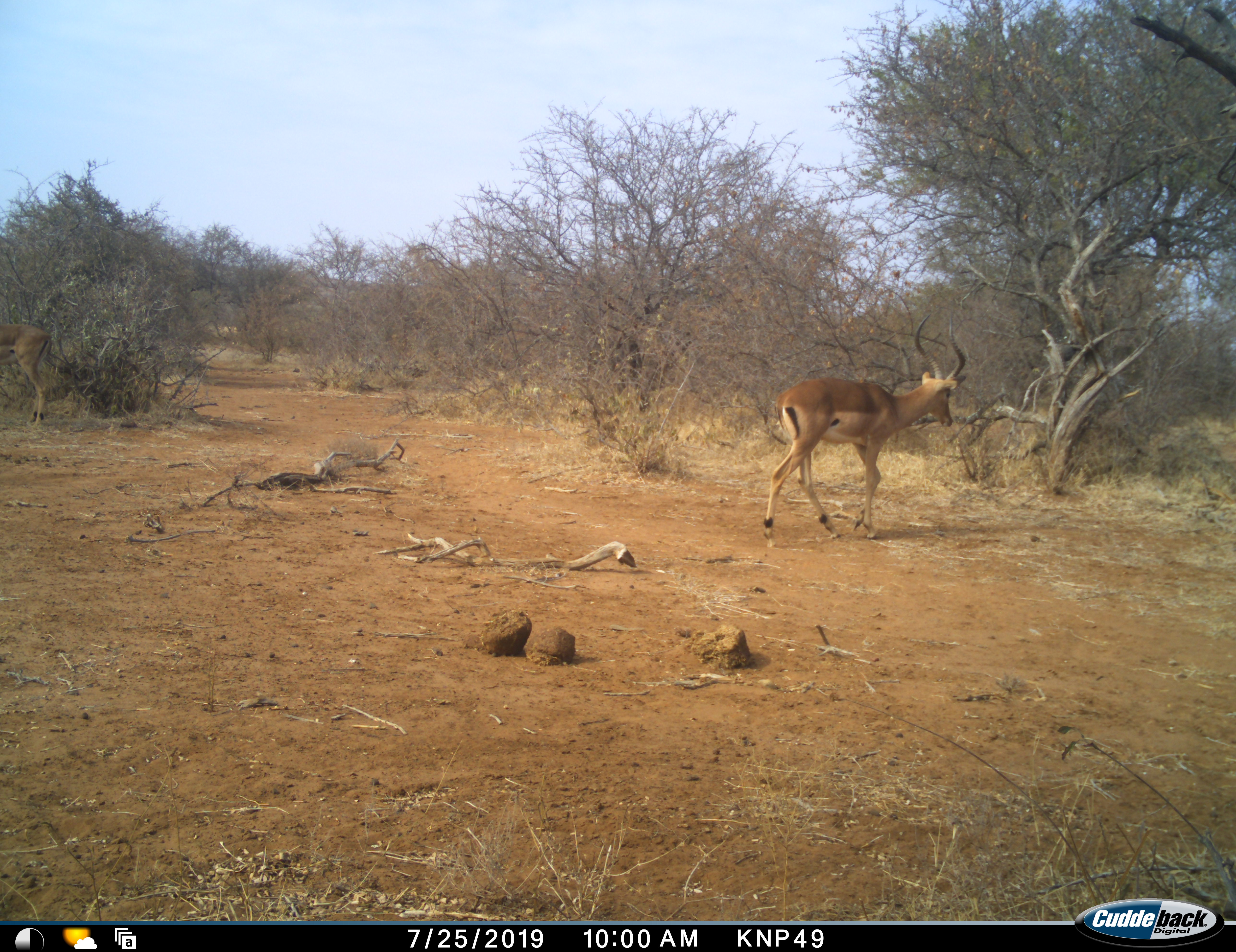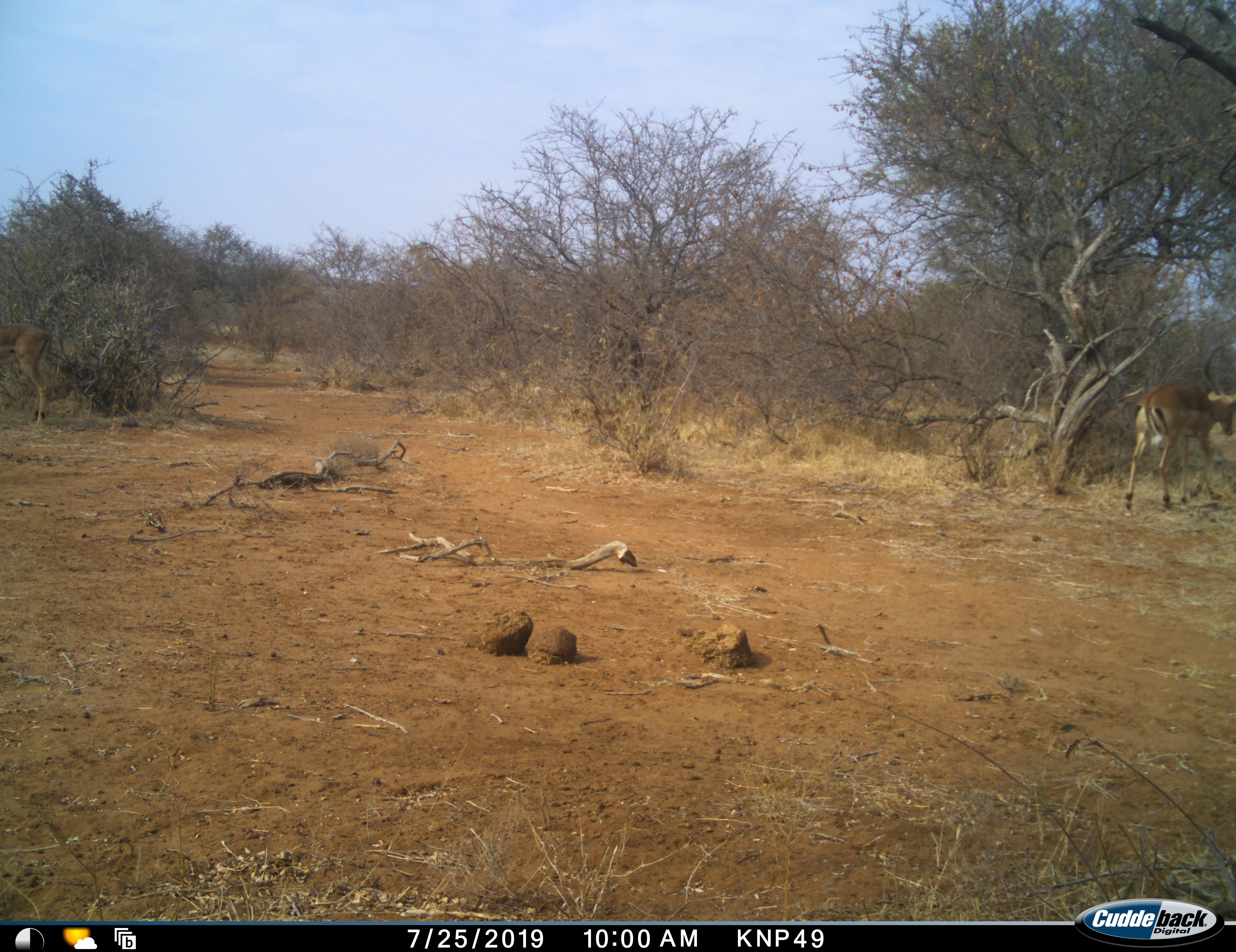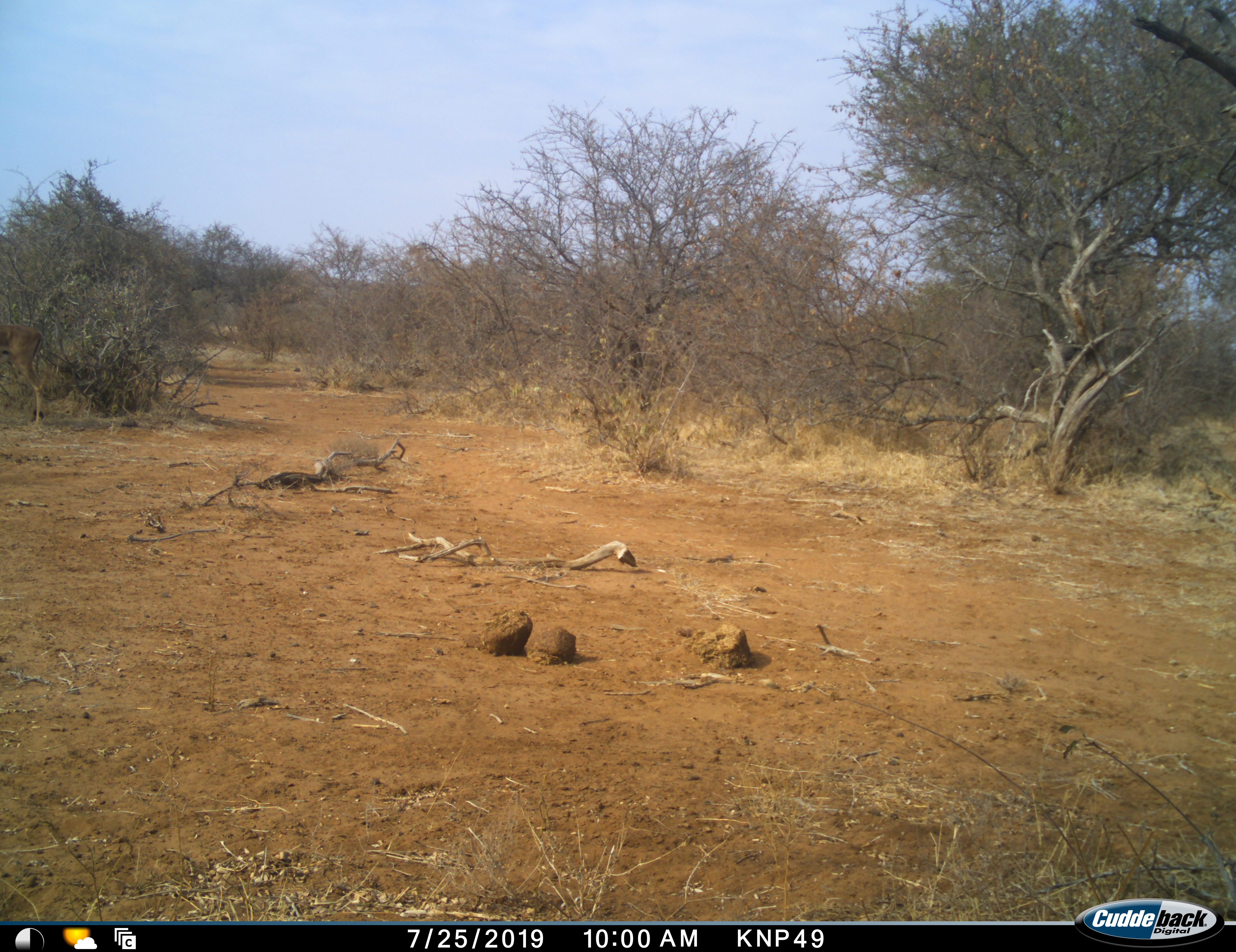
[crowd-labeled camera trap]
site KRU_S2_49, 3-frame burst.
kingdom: Animalia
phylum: Chordata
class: Mammalia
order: Artiodactyla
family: Bovidae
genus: Aepyceros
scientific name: Aepyceros melampus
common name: impala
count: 1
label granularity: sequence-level